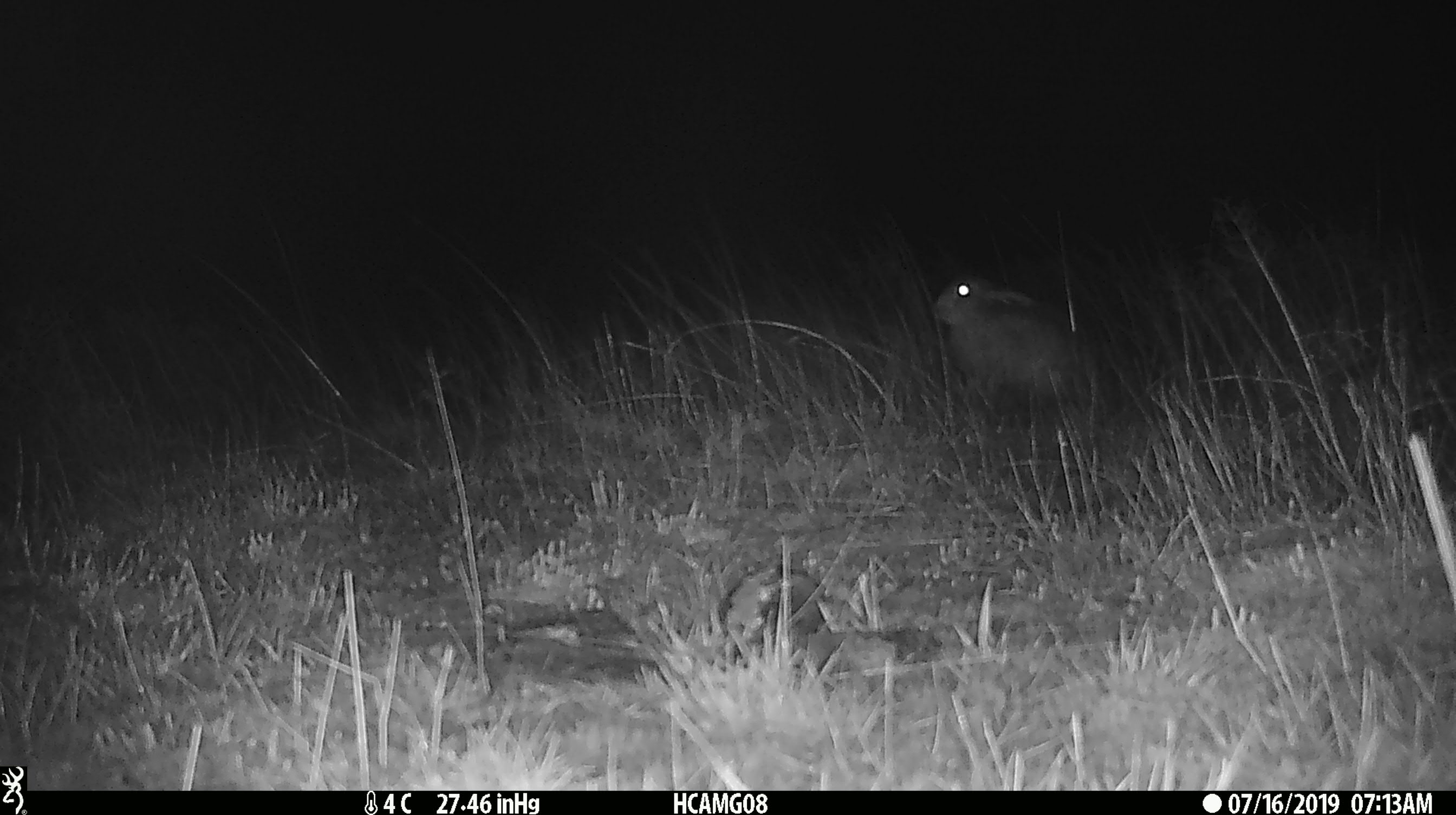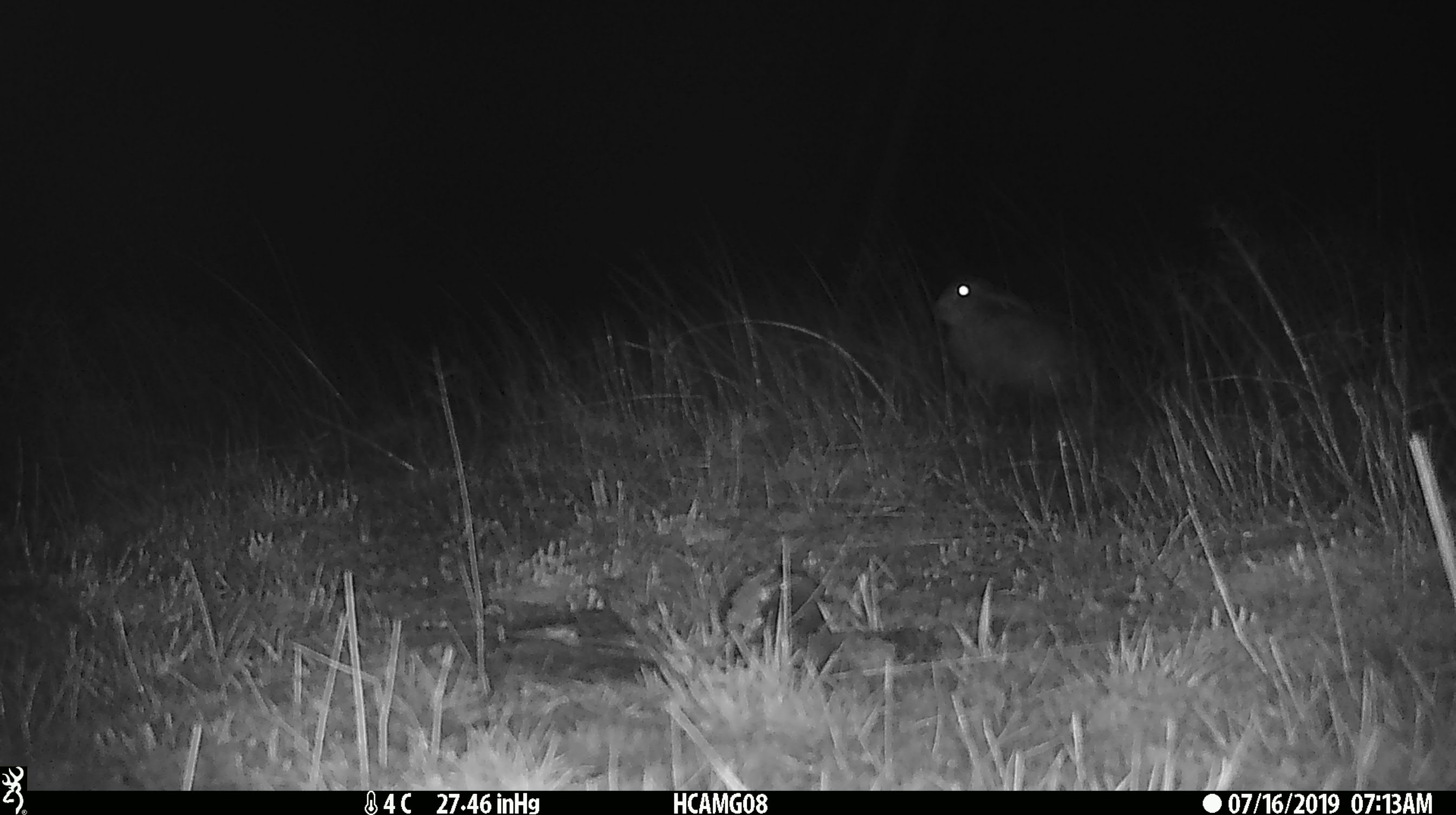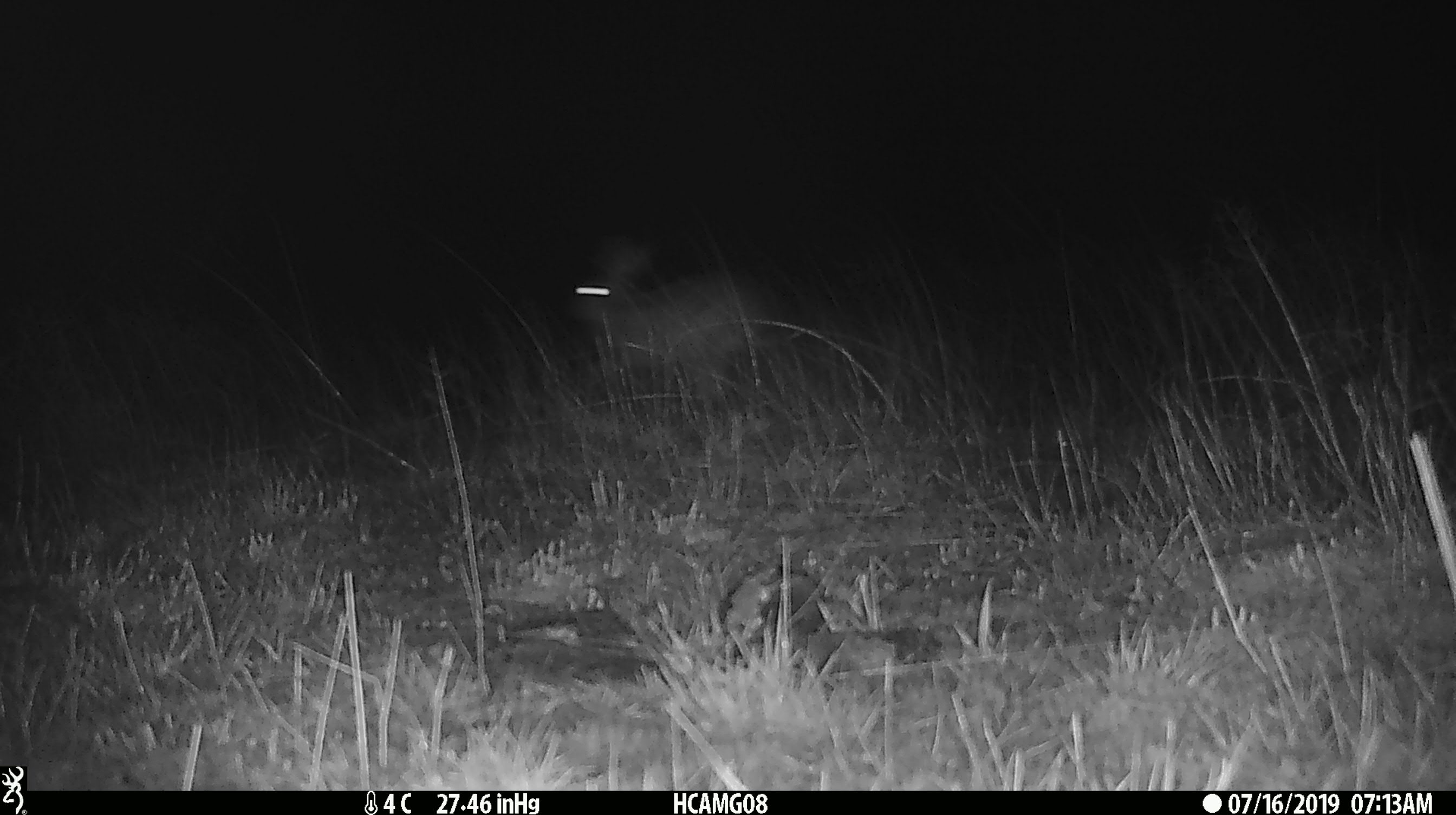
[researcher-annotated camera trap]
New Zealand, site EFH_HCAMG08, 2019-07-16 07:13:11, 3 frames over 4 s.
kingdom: Animalia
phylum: Chordata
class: Mammalia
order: Lagomorpha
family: Leporidae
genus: Lepus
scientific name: Lepus europaeus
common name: brown hare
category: hare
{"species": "hare (brown hare) (Lepus europaeus)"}